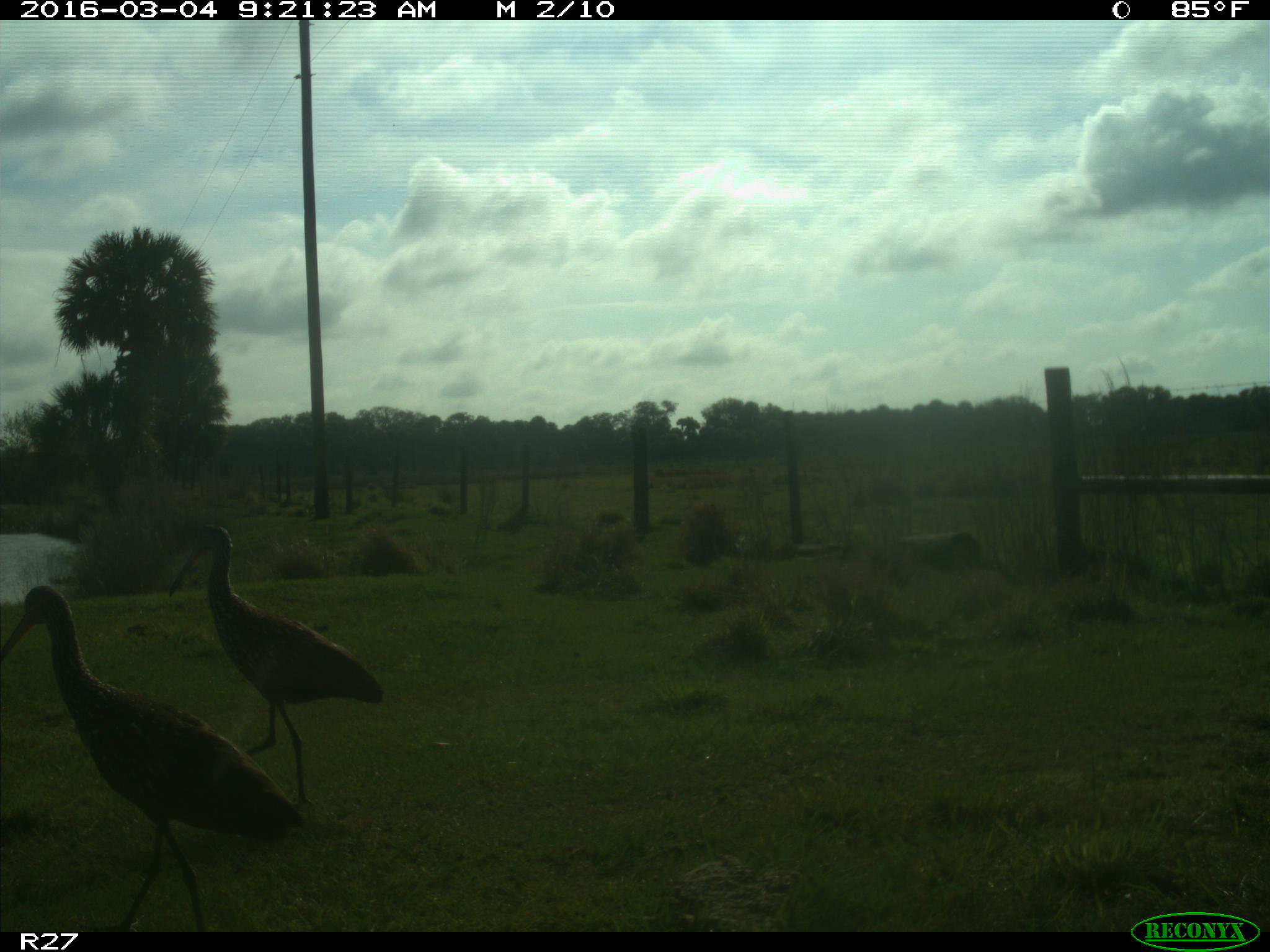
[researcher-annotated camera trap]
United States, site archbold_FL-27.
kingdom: Animalia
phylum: Chordata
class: Aves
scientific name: Aves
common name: birds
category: unidentified bird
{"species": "unidentified bird (birds) (Aves)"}